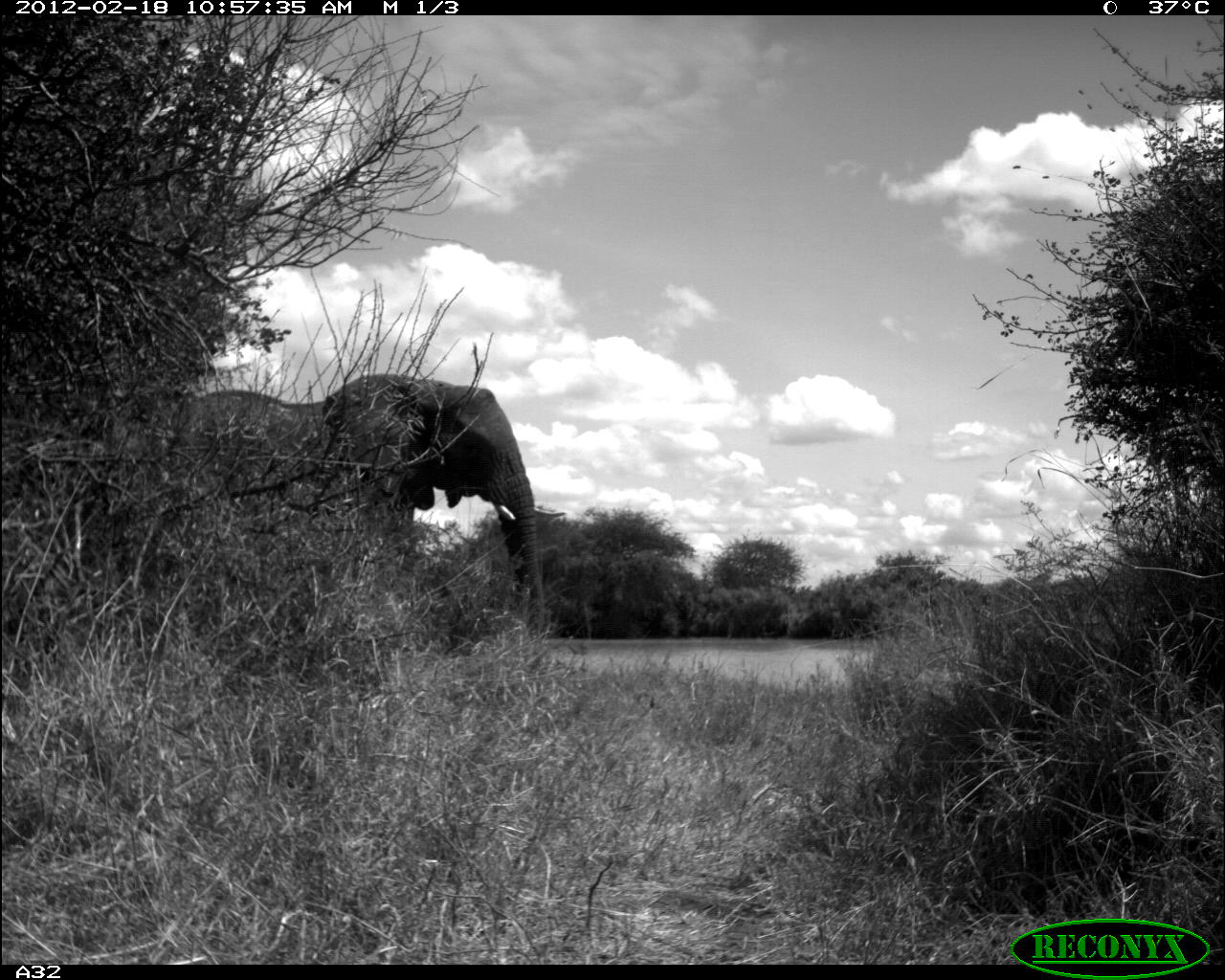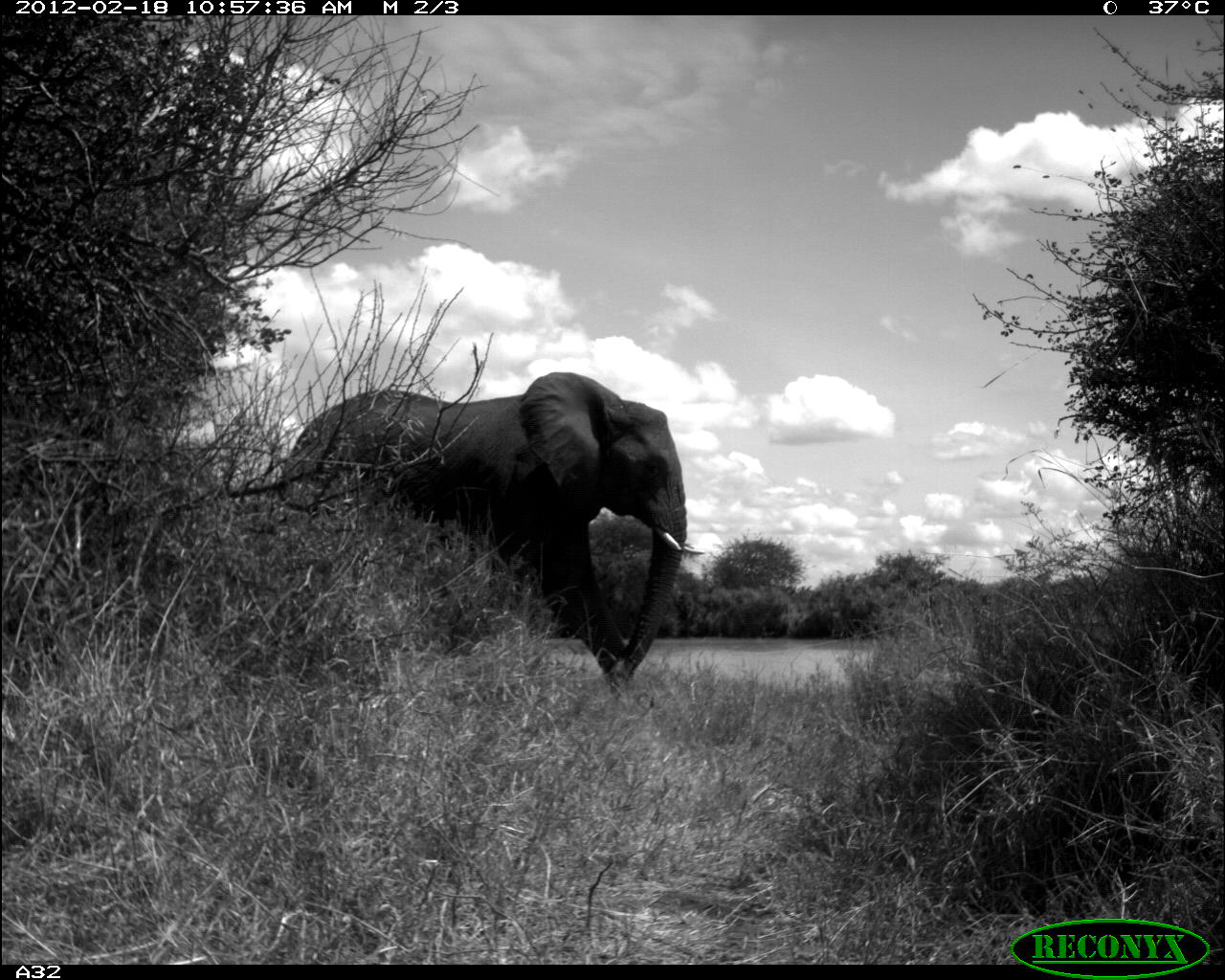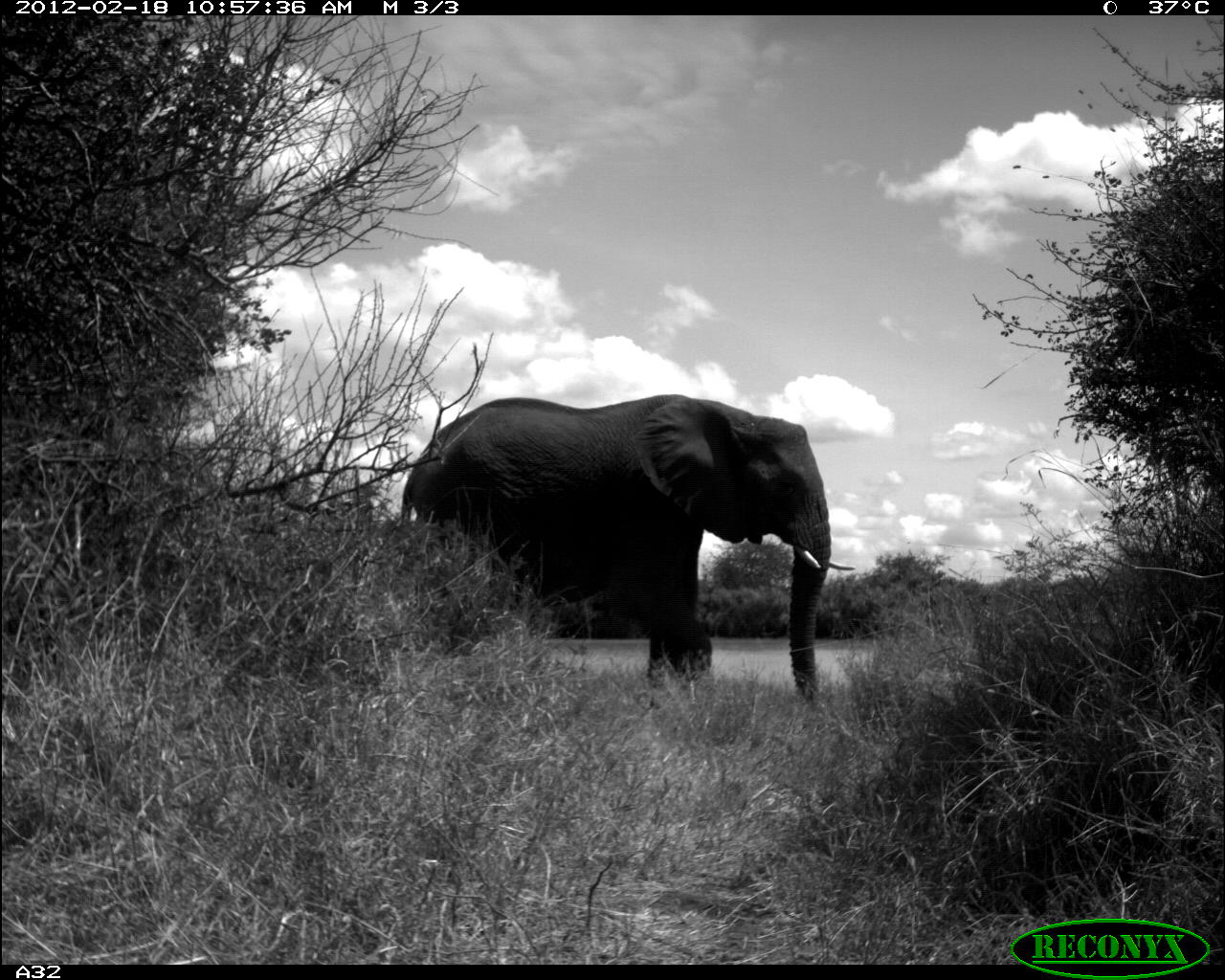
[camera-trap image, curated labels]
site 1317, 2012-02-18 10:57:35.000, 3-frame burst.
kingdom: Animalia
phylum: Chordata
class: Mammalia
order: Proboscidea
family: Elephantidae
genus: Loxodonta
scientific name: Loxodonta africana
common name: african bush elephant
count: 1